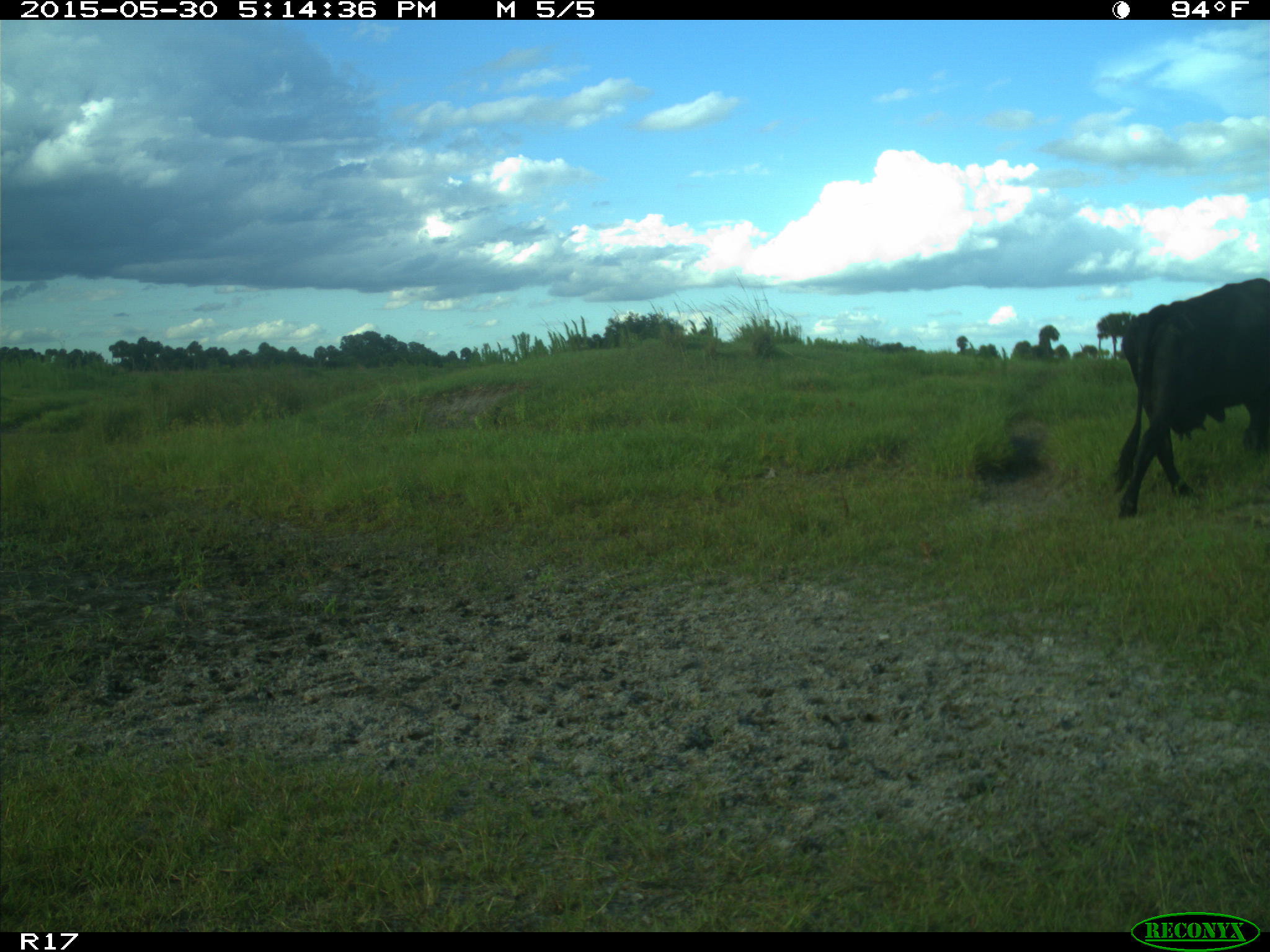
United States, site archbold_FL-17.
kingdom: Animalia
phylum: Chordata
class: Mammalia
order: Artiodactyla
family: Bovidae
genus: Bos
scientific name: Bos taurus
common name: domestic cow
Bos taurus (domestic cow).